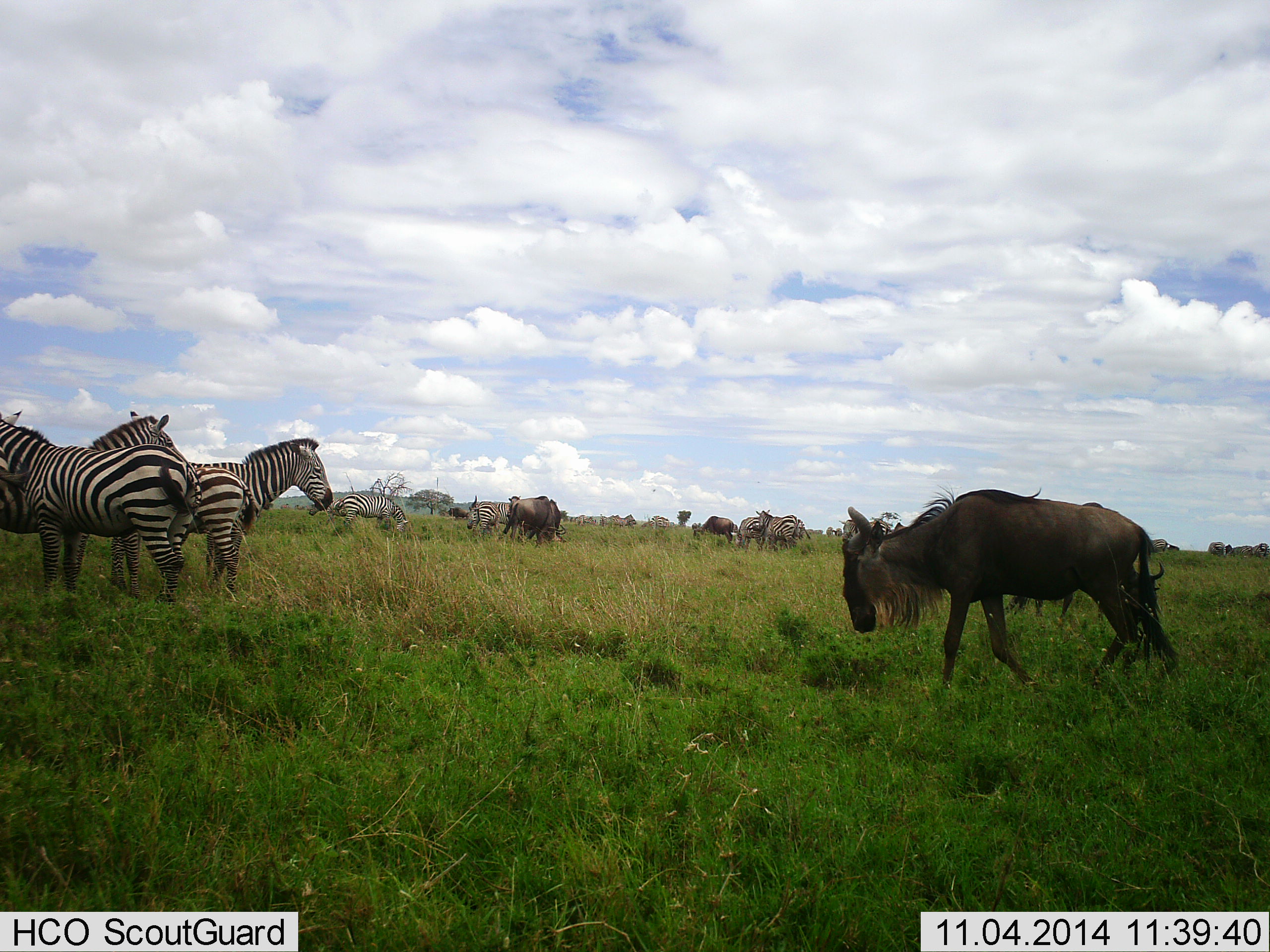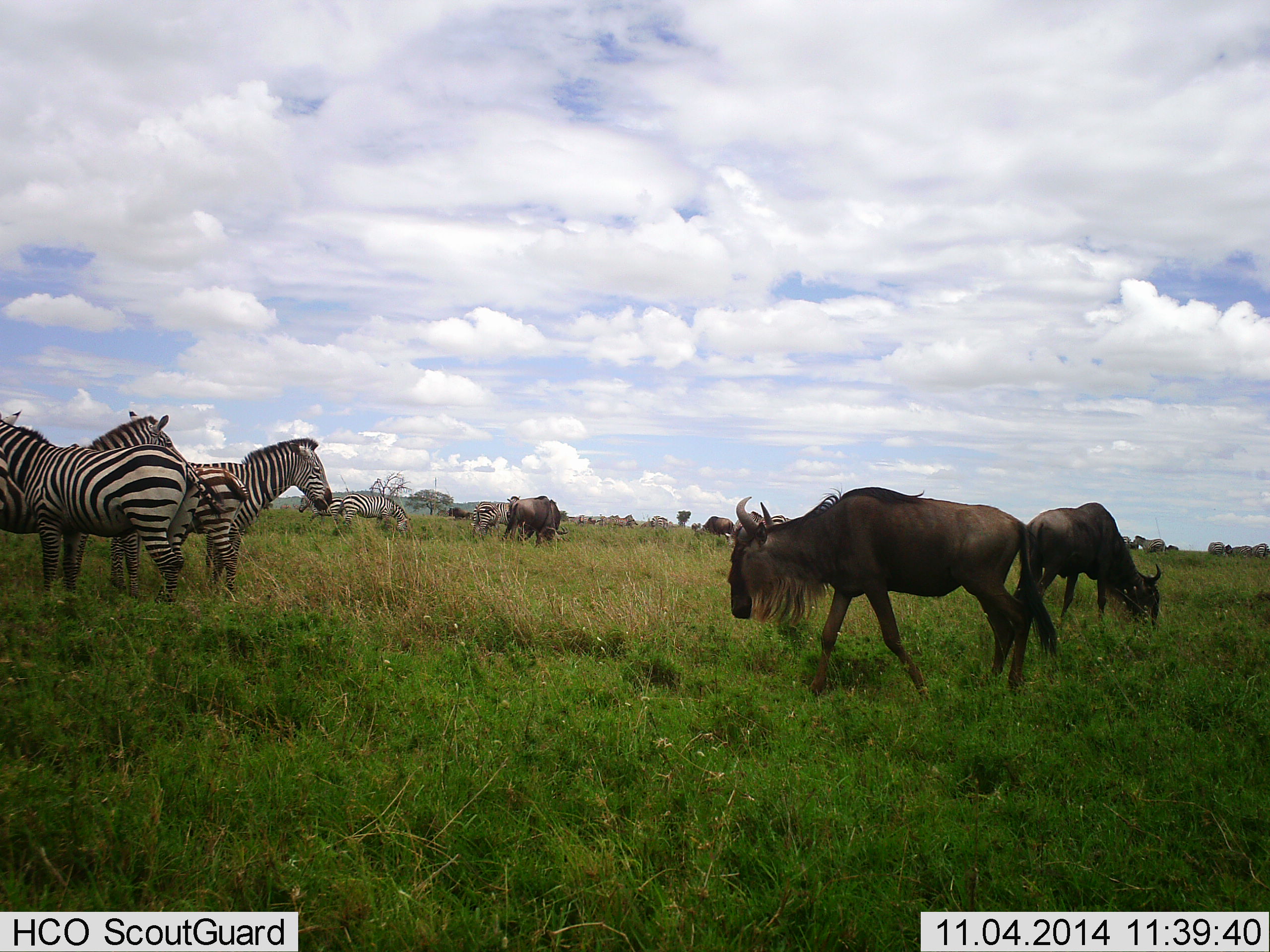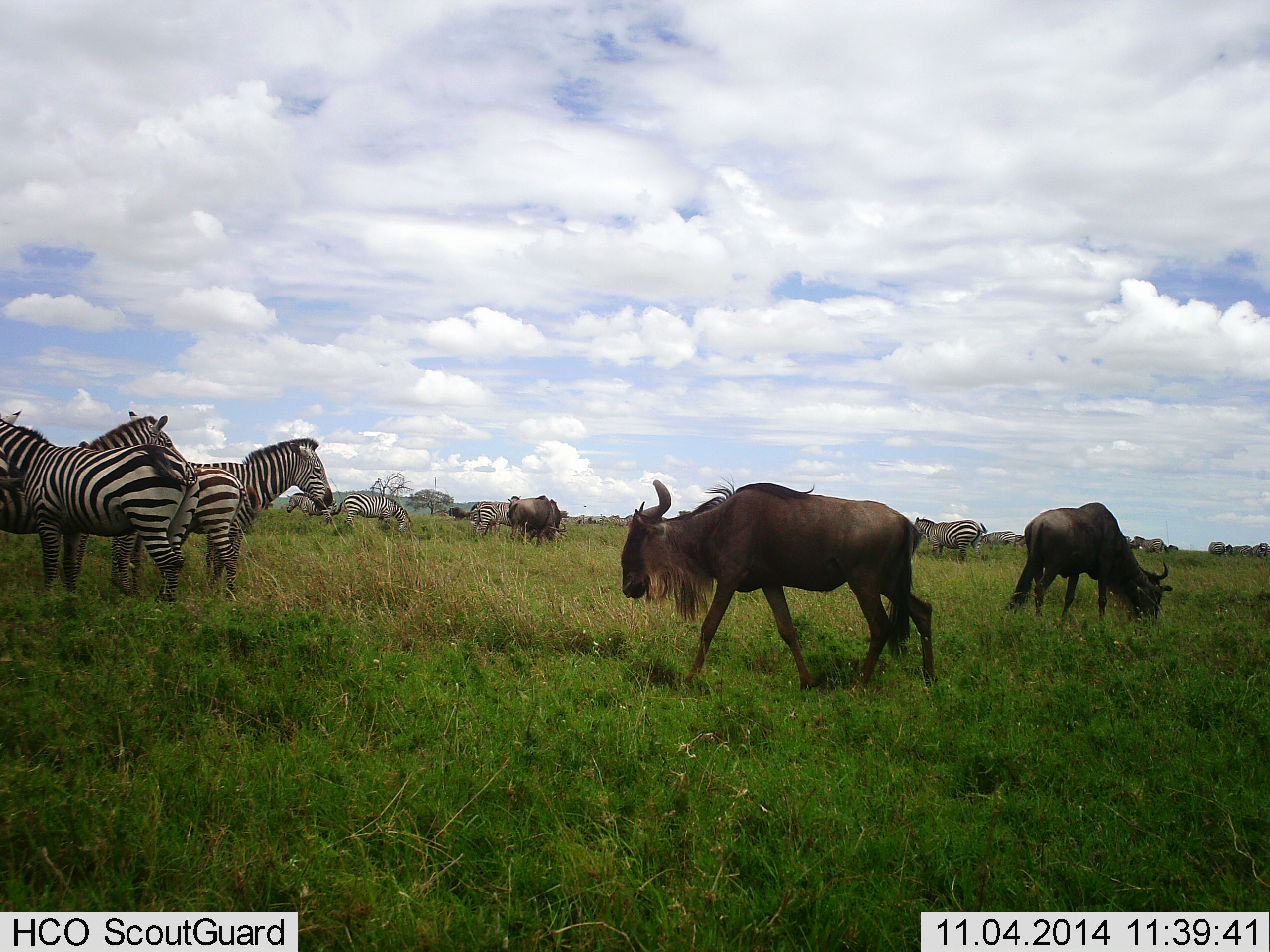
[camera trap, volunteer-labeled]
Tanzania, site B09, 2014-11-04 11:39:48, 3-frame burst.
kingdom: Animalia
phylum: Chordata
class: Mammalia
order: Artiodactyla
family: Bovidae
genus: Connochaetes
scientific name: Connochaetes taurinus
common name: blue wildebeest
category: wildebeest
Wildebeest (blue wildebeest) (Connochaetes taurinus), count 4. Behavior (volunteer vote fractions): standing 70%, resting 10%, moving 70%, interacting 0%. Young present (vote fraction): 0%. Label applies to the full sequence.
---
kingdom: Animalia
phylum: Chordata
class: Mammalia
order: Perissodactyla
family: Equidae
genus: Equus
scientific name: Equus quagga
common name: plains zebra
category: zebra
Zebra (plains zebra) (Equus quagga), count 7. Behavior (volunteer vote fractions): standing 100%, resting 0%, moving 20%, interacting 0%. Young present (vote fraction): 40%. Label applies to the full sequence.